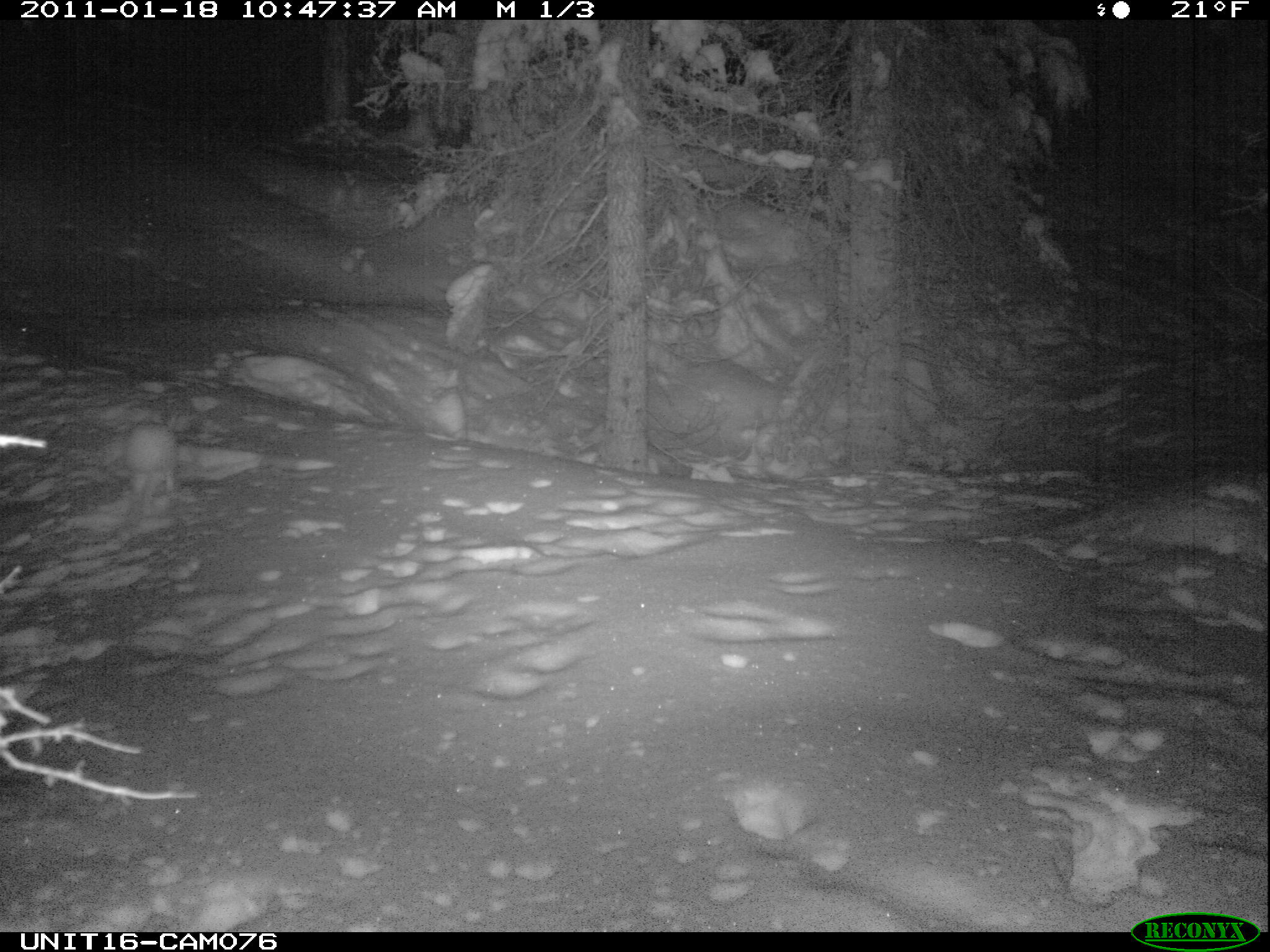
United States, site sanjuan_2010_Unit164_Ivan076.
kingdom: Animalia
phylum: Chordata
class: Mammalia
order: Lagomorpha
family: Leporidae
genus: Lepus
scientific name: Lepus americanus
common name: snowshoe hare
Lepus americanus (snowshoe hare).